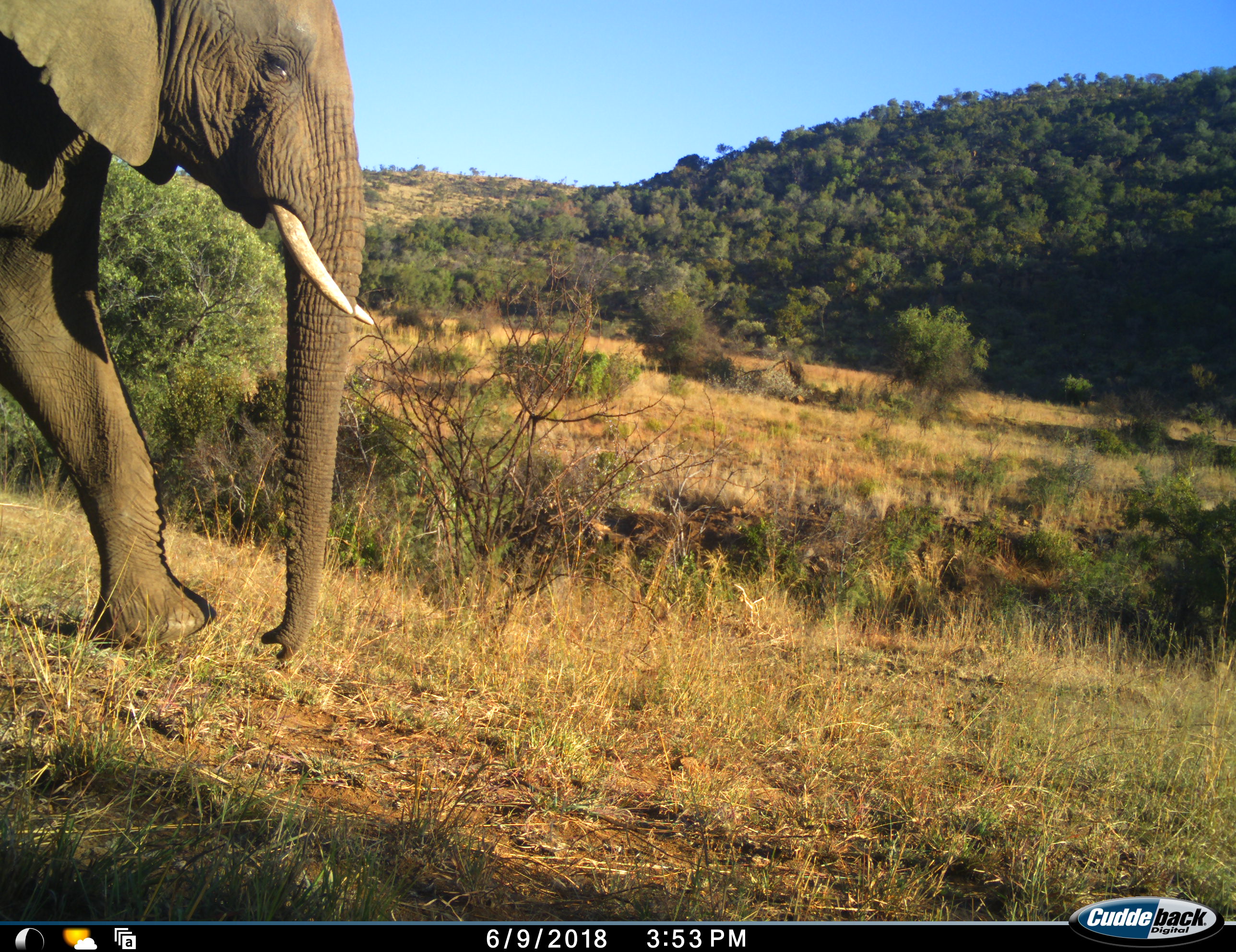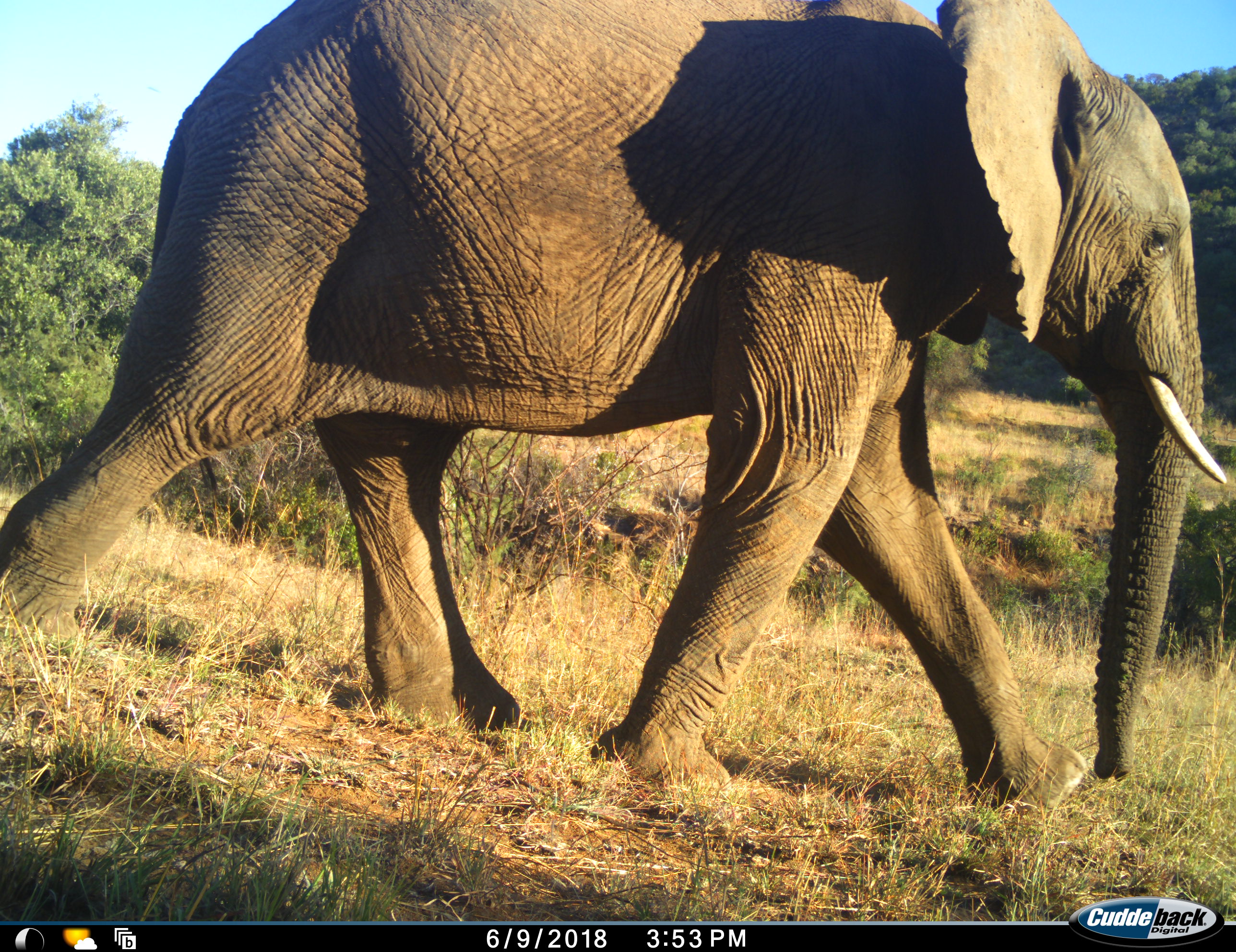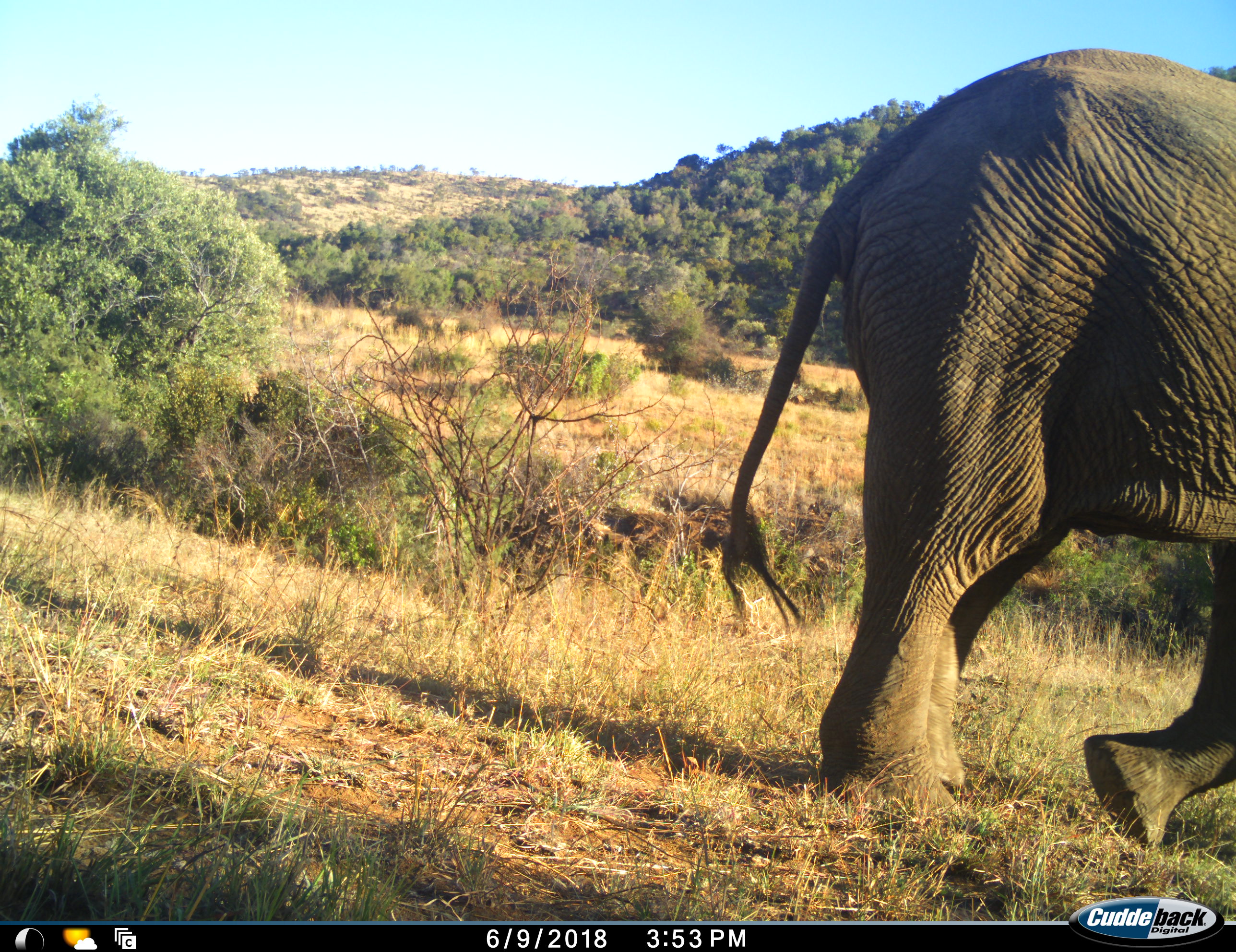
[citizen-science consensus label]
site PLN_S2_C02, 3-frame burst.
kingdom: Animalia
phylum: Chordata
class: Mammalia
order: Proboscidea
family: Elephantidae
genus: Loxodonta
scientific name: Loxodonta africana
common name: african bush elephant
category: elephant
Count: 1.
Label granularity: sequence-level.